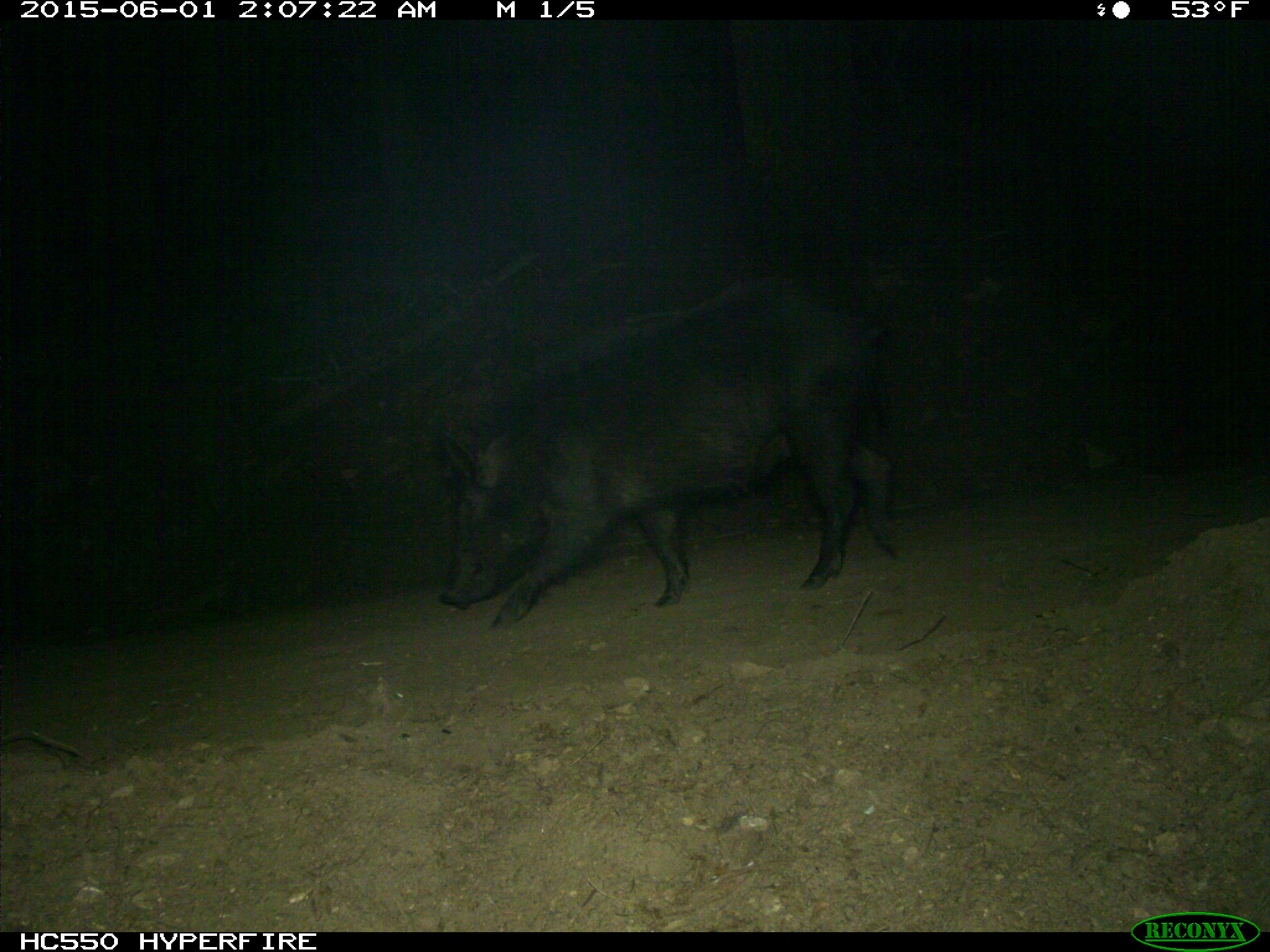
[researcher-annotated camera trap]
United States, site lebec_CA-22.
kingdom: Animalia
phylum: Chordata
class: Mammalia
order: Artiodactyla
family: Suidae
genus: Sus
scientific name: Sus scrofa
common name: wild boar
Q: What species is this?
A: Sus scrofa (wild boar).